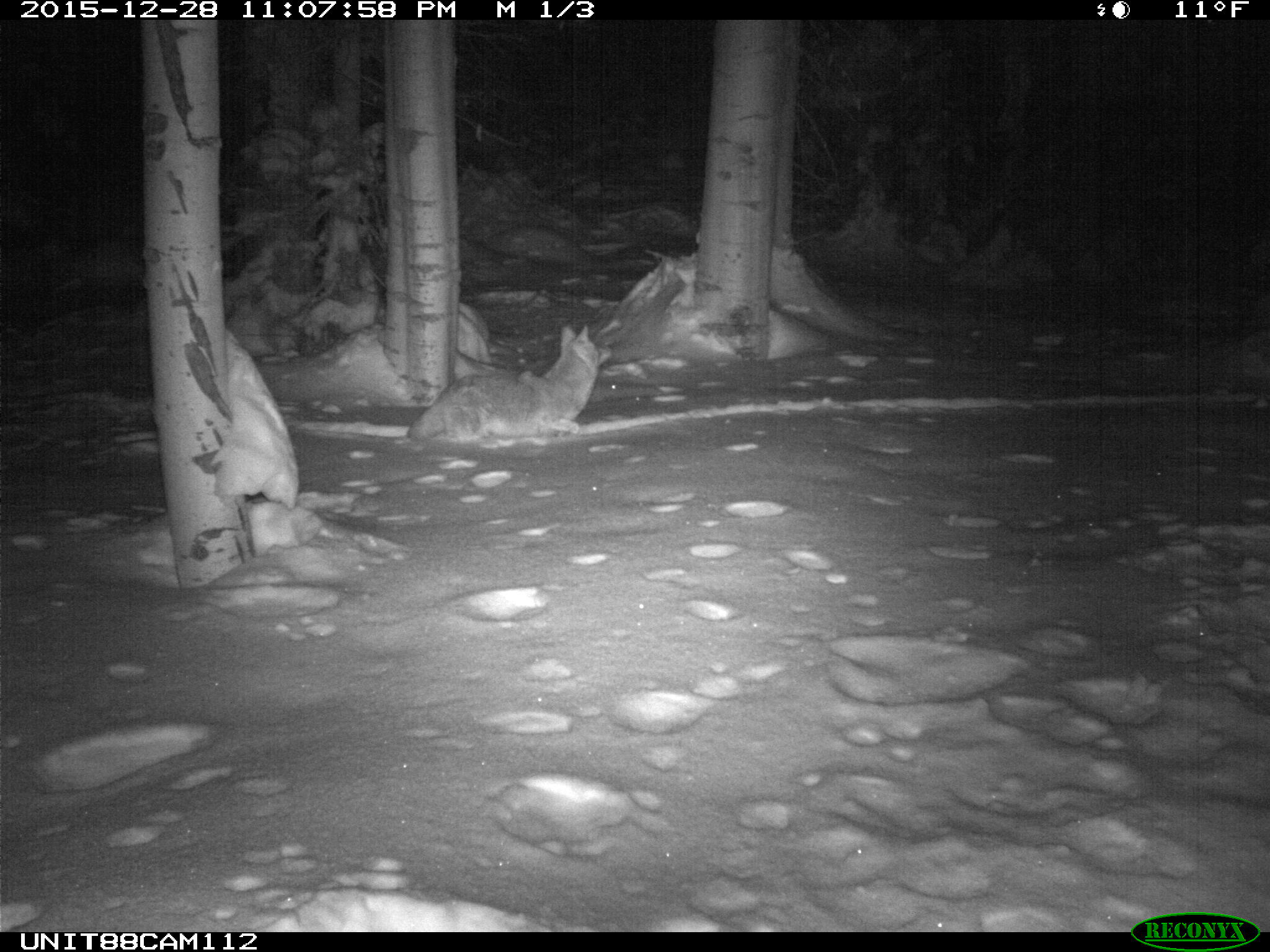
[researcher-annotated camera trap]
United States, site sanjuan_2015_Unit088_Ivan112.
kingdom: Animalia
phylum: Chordata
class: Mammalia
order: Carnivora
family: Canidae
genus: Canis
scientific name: Canis latrans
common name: coyote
Canis latrans (coyote).